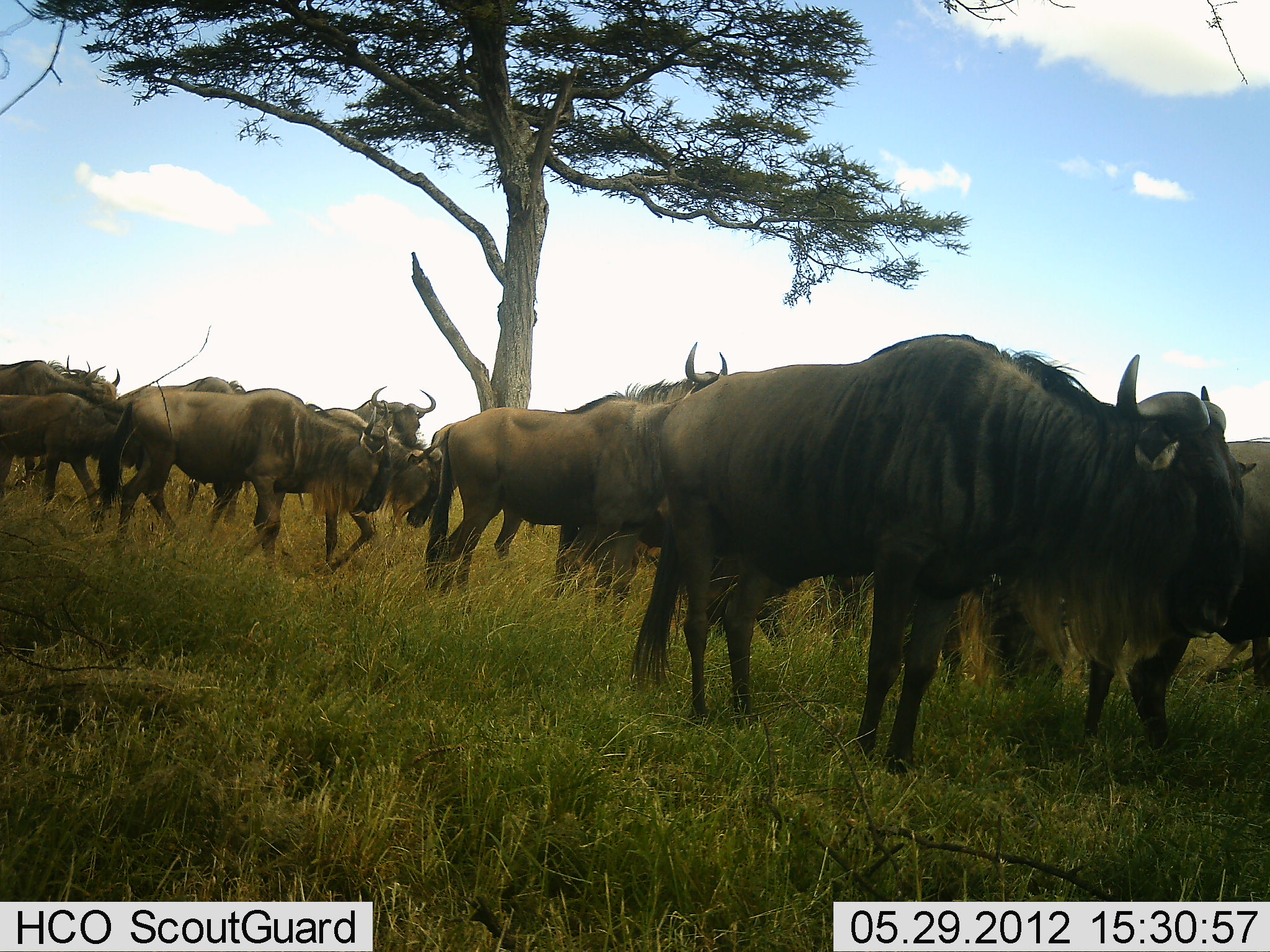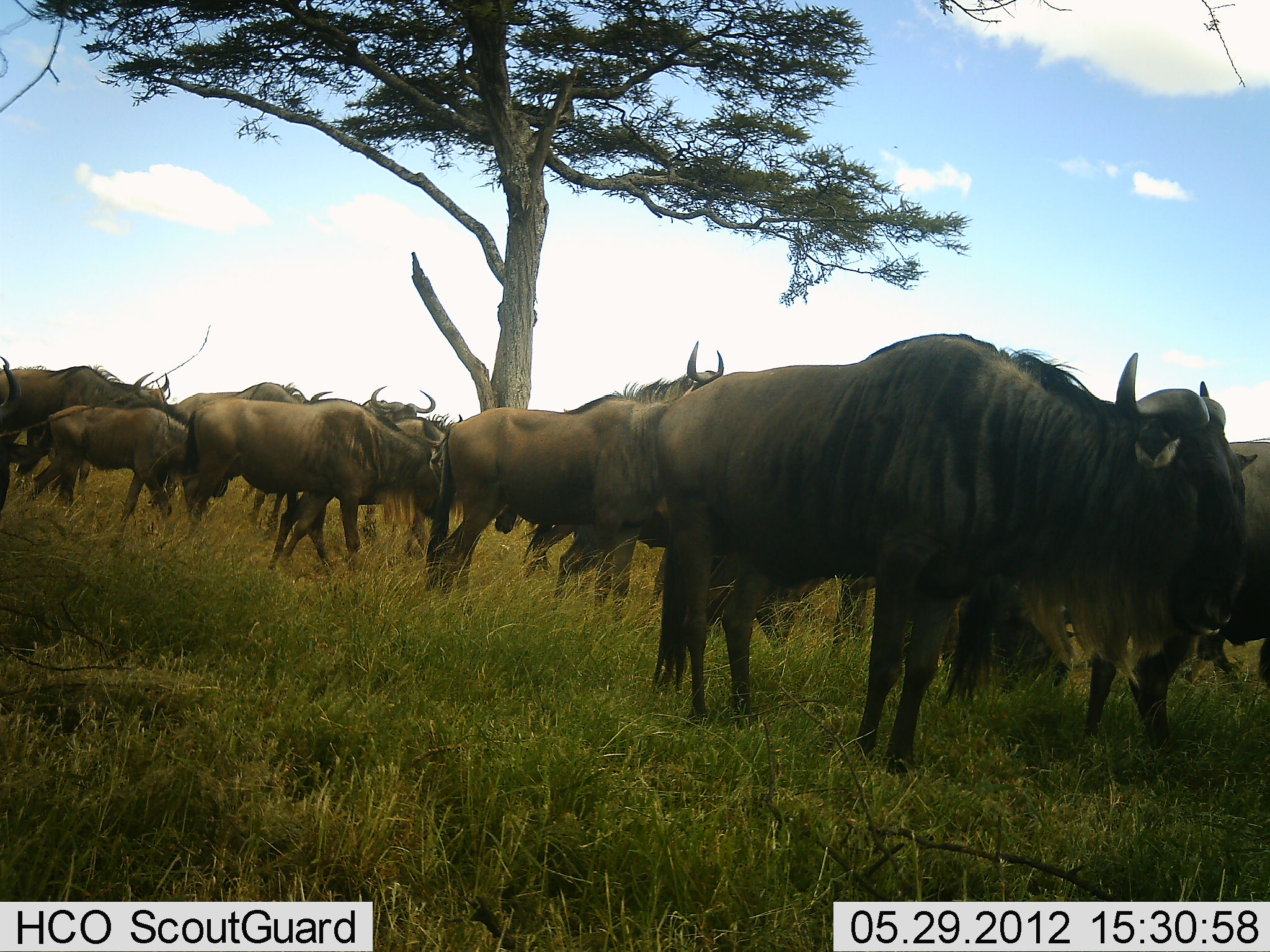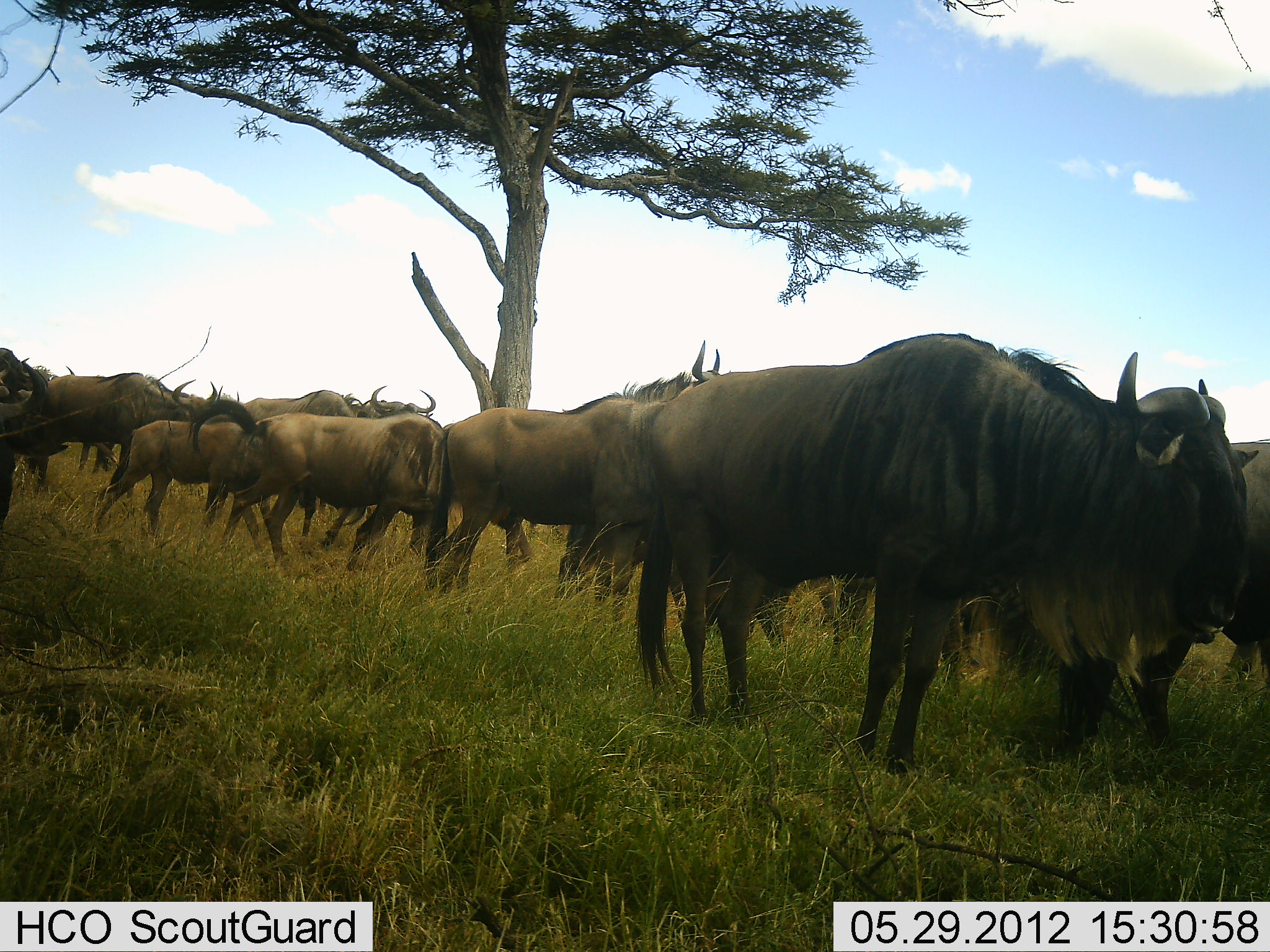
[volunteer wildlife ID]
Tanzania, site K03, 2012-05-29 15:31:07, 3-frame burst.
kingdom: Animalia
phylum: Chordata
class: Mammalia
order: Artiodactyla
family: Bovidae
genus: Connochaetes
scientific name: Connochaetes taurinus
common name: blue wildebeest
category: wildebeest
Wildebeest (blue wildebeest) (Connochaetes taurinus), count 11-50. Behavior (volunteer vote fractions): standing 80%, resting 10%, moving 60%, interacting 0%. Young present (vote fraction): 50%. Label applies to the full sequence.